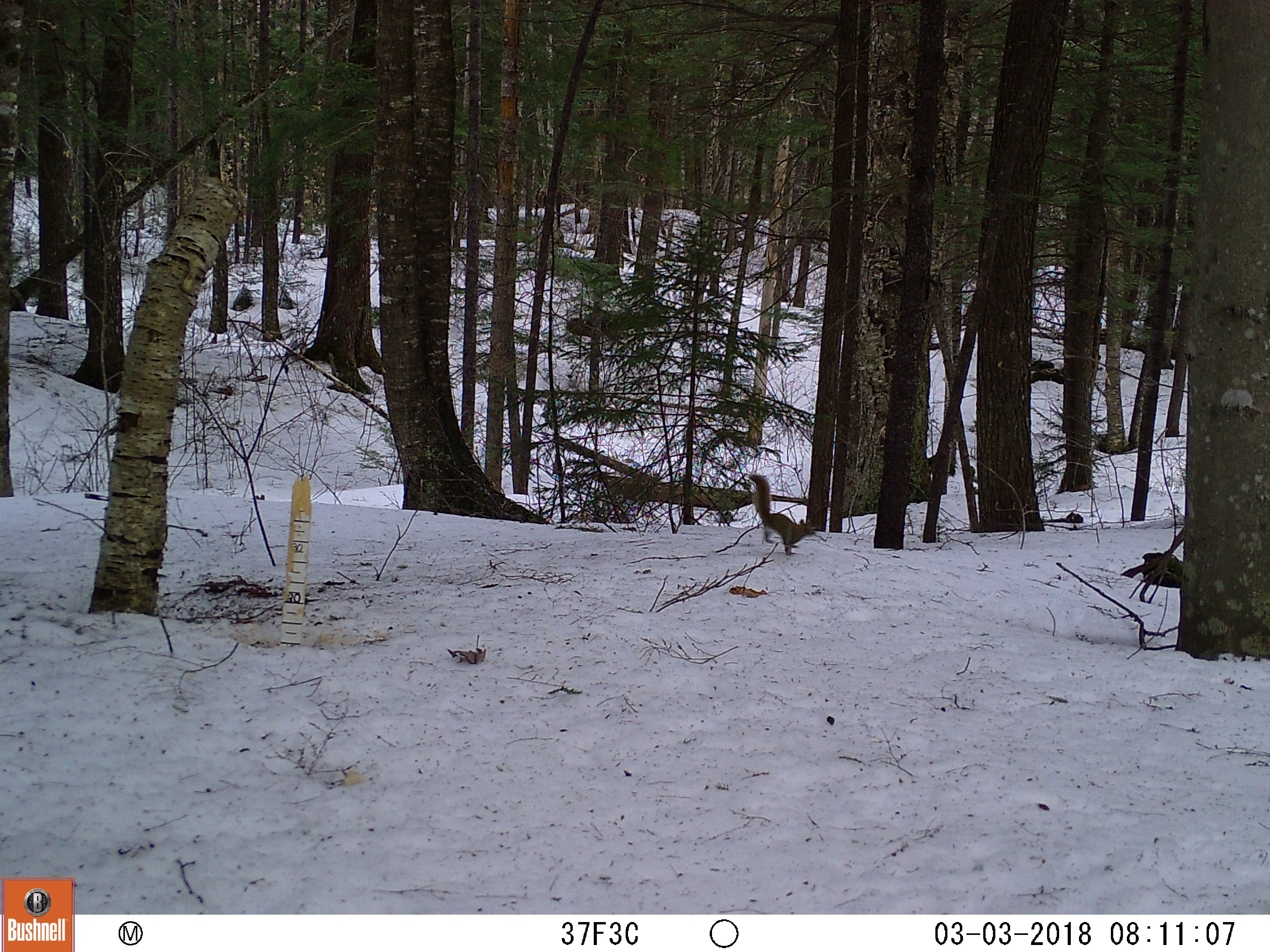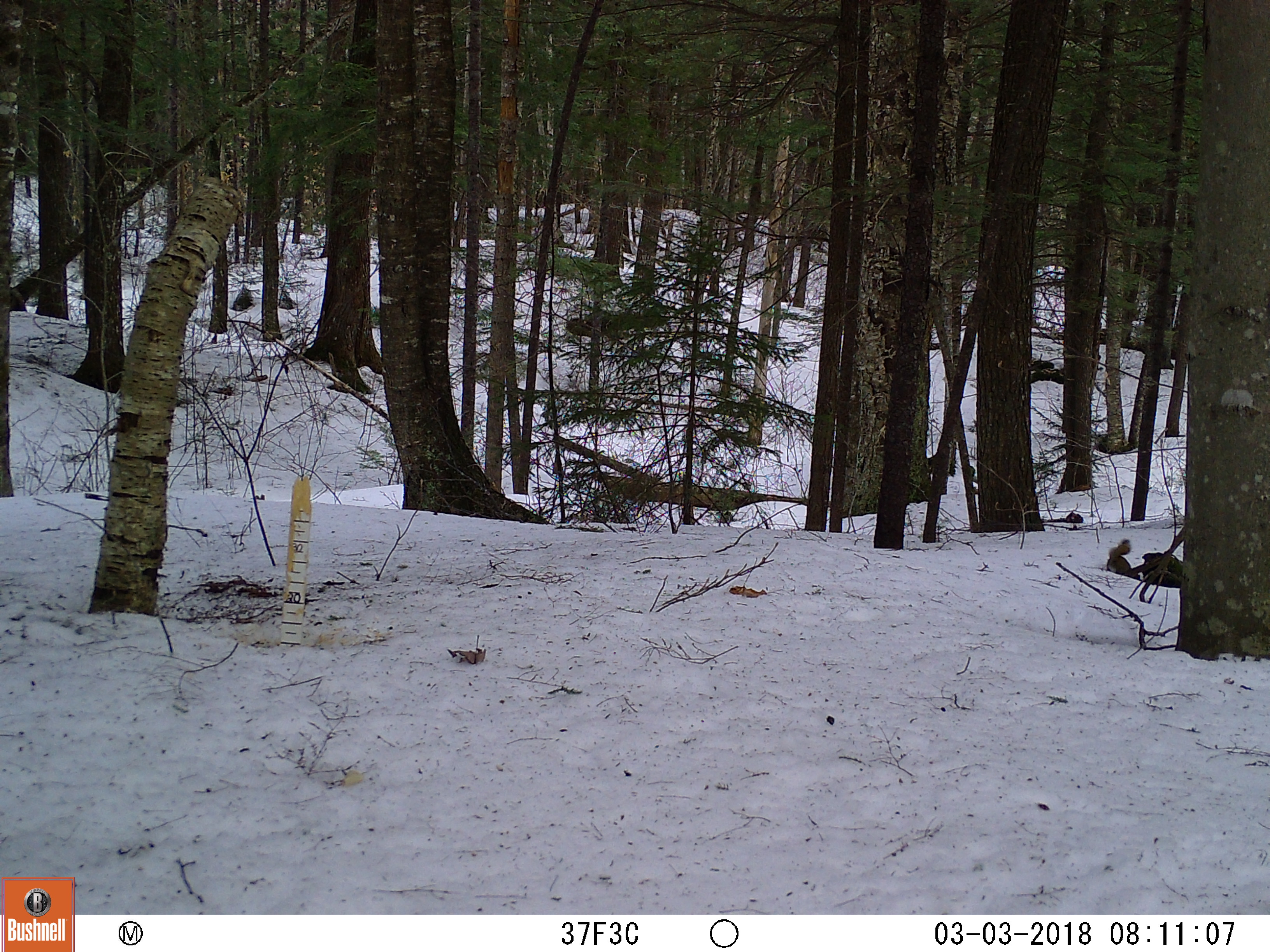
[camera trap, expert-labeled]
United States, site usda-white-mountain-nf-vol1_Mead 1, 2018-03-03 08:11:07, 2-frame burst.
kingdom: Animalia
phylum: Chordata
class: Mammalia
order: Rodentia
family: Sciuridae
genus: Tamiasciurus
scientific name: Tamiasciurus hudsonicus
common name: red squirrel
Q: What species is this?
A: Red squirrel (Tamiasciurus hudsonicus).